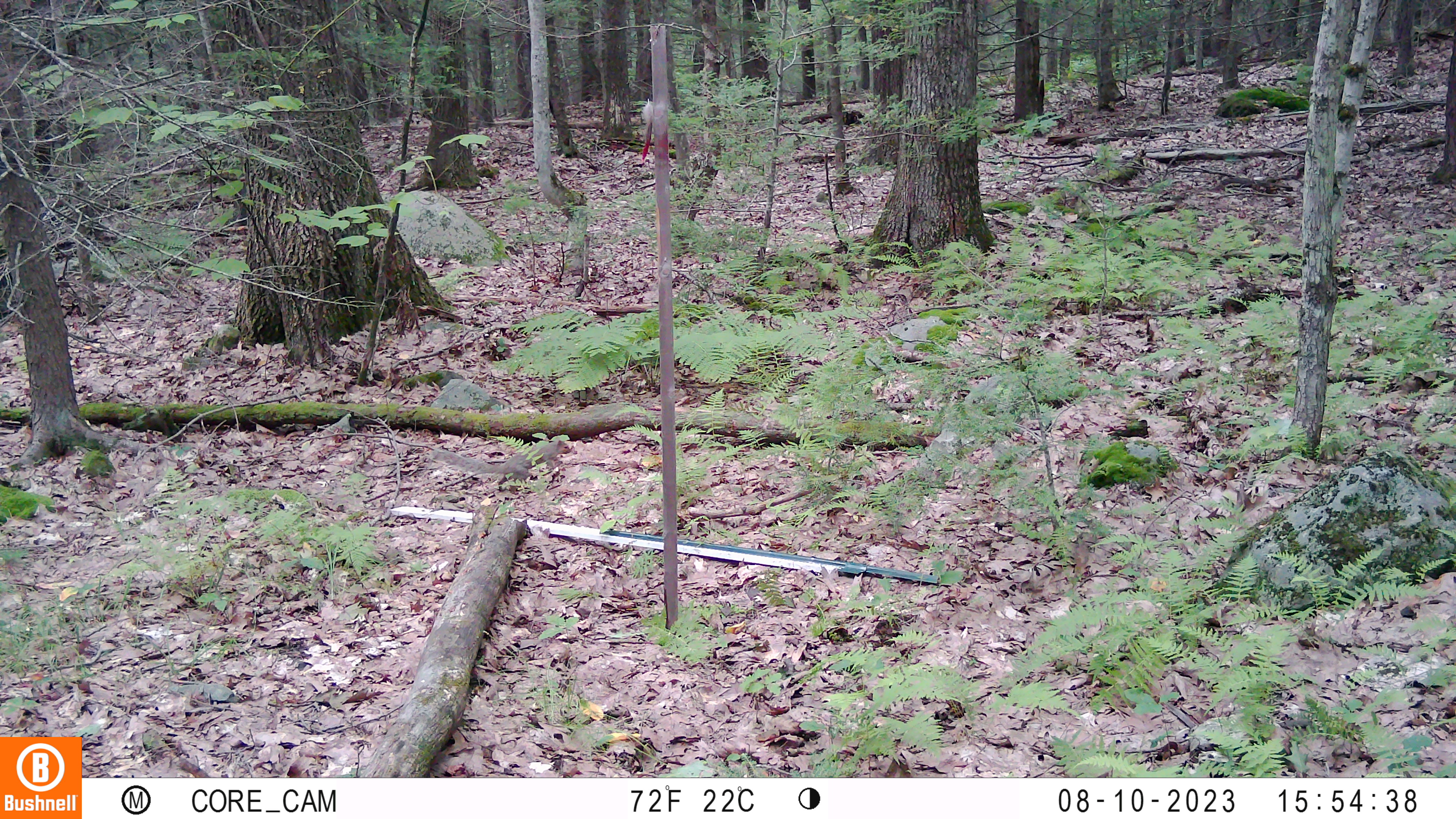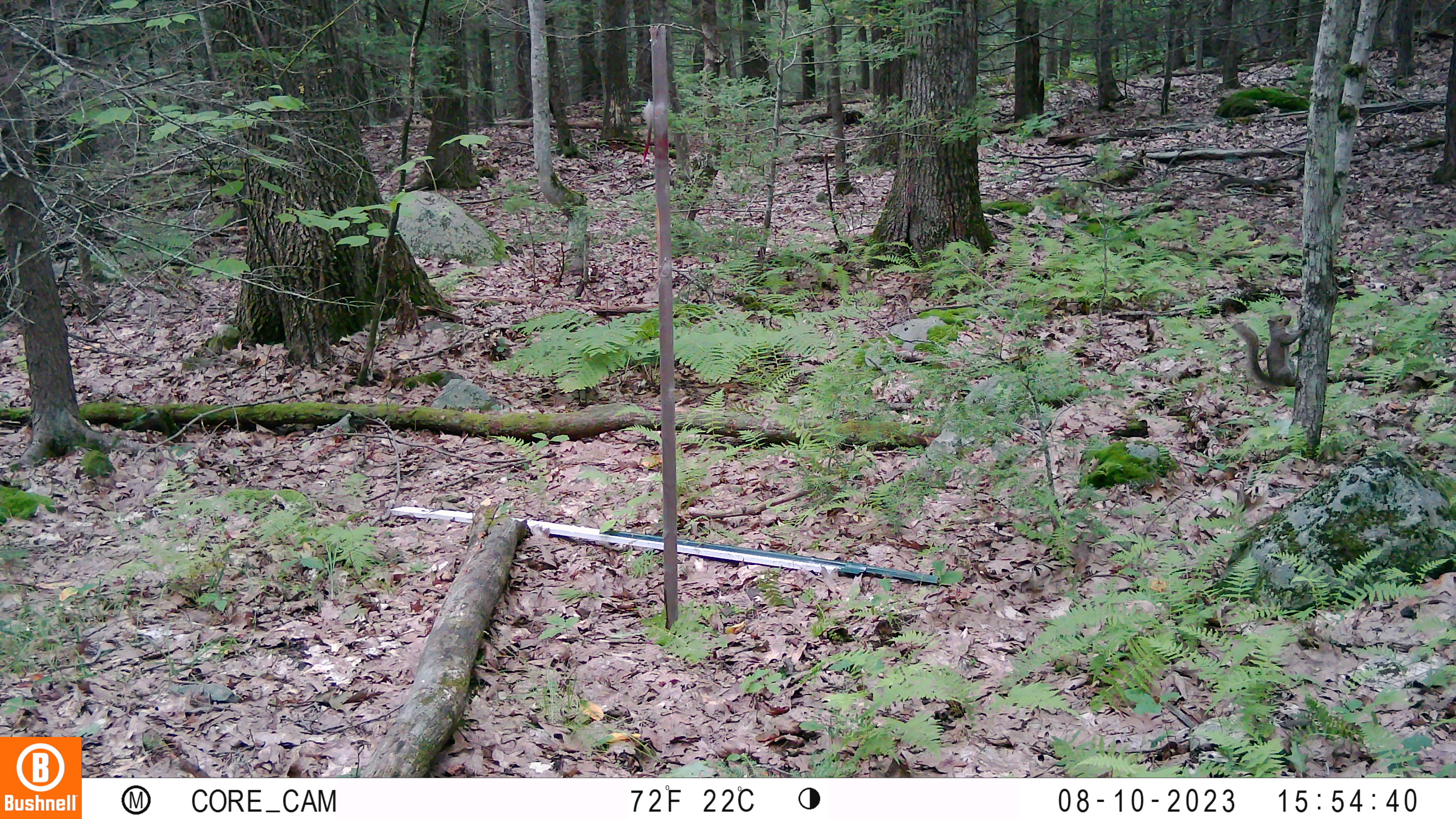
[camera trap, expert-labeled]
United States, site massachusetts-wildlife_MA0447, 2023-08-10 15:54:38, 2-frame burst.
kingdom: Animalia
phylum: Chordata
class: Mammalia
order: Rodentia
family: Sciuridae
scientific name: Sciuridae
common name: squirrel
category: squirrel sp.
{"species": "squirrel sp. (squirrel) (Sciuridae)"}